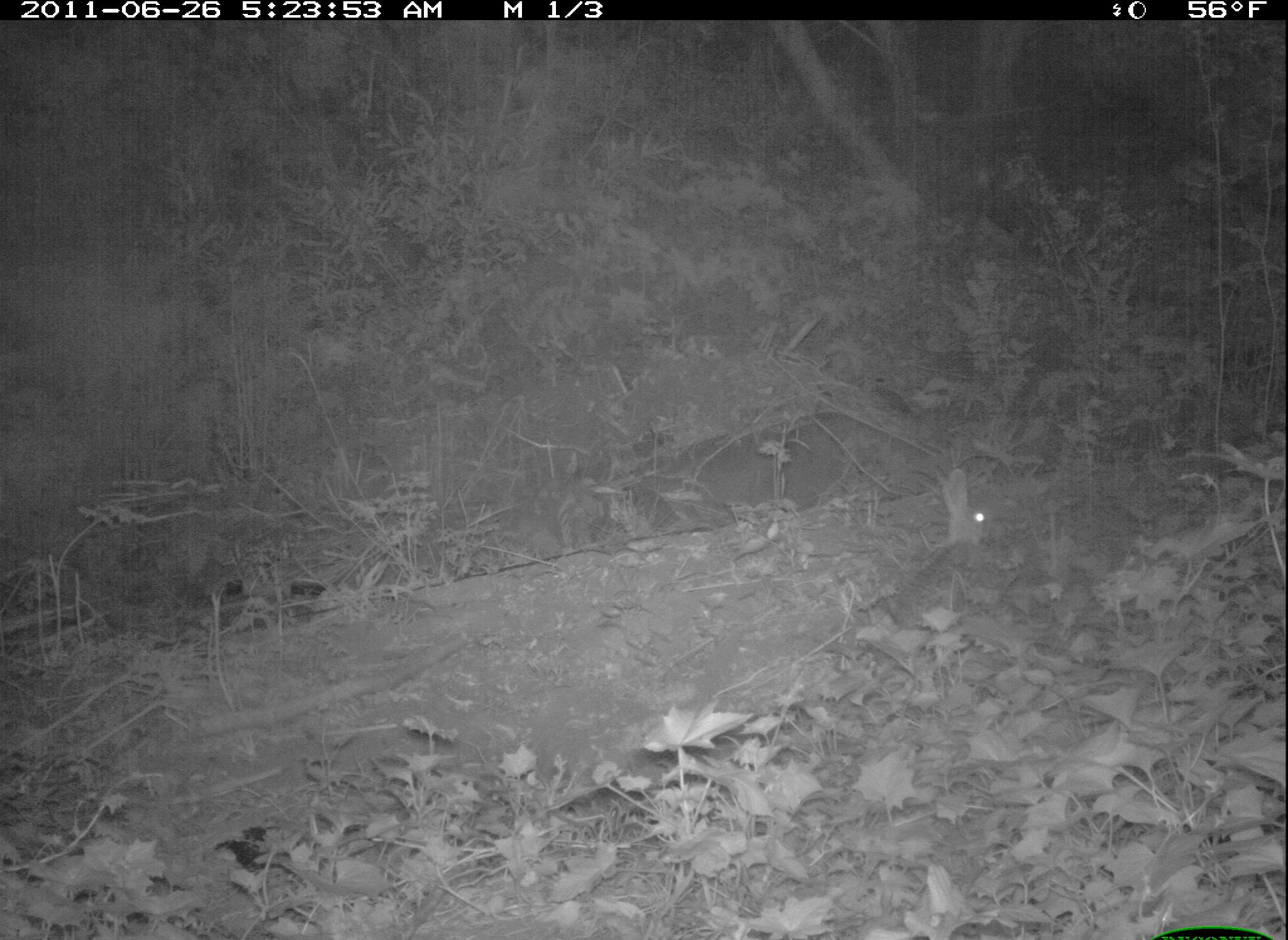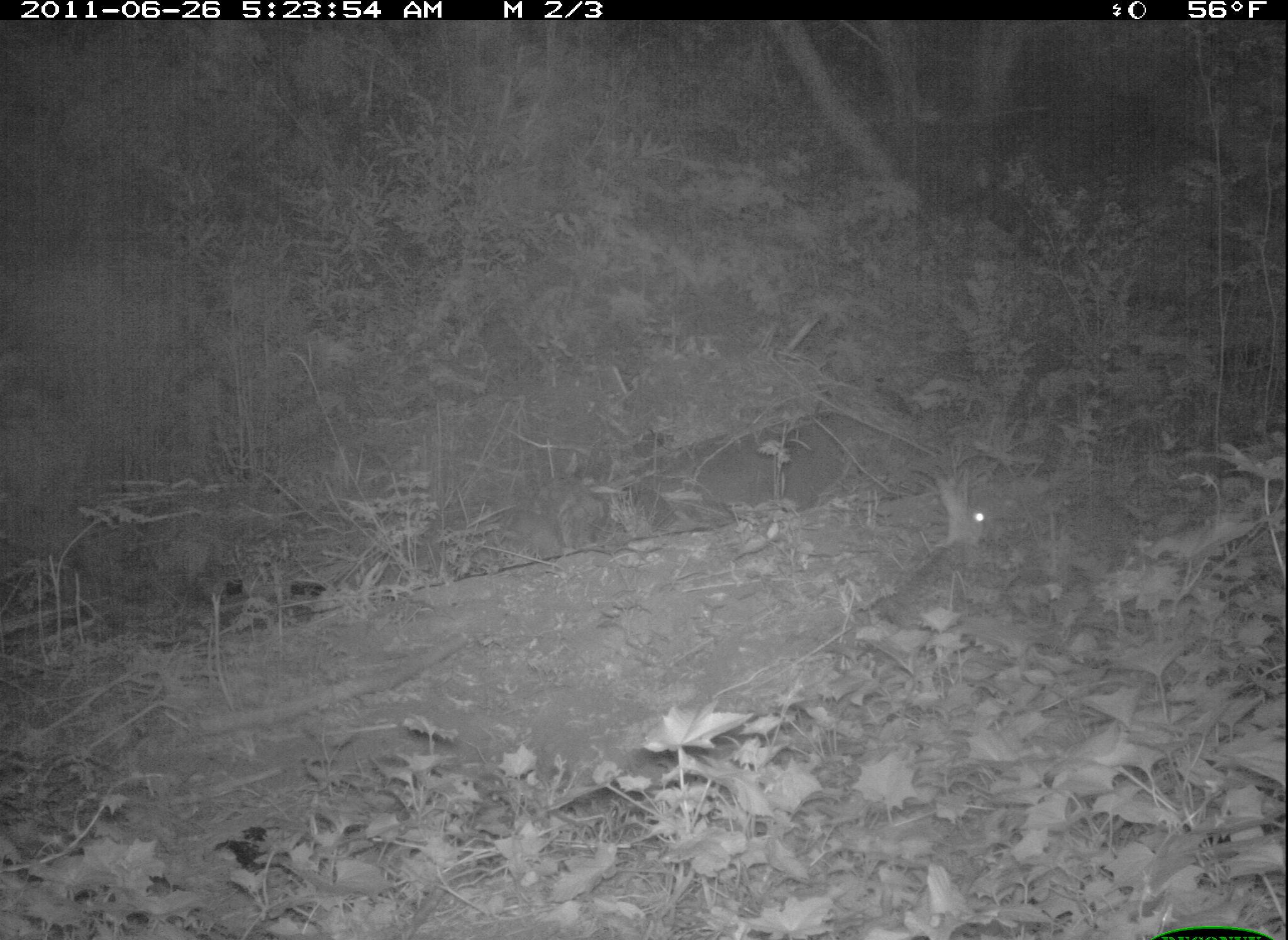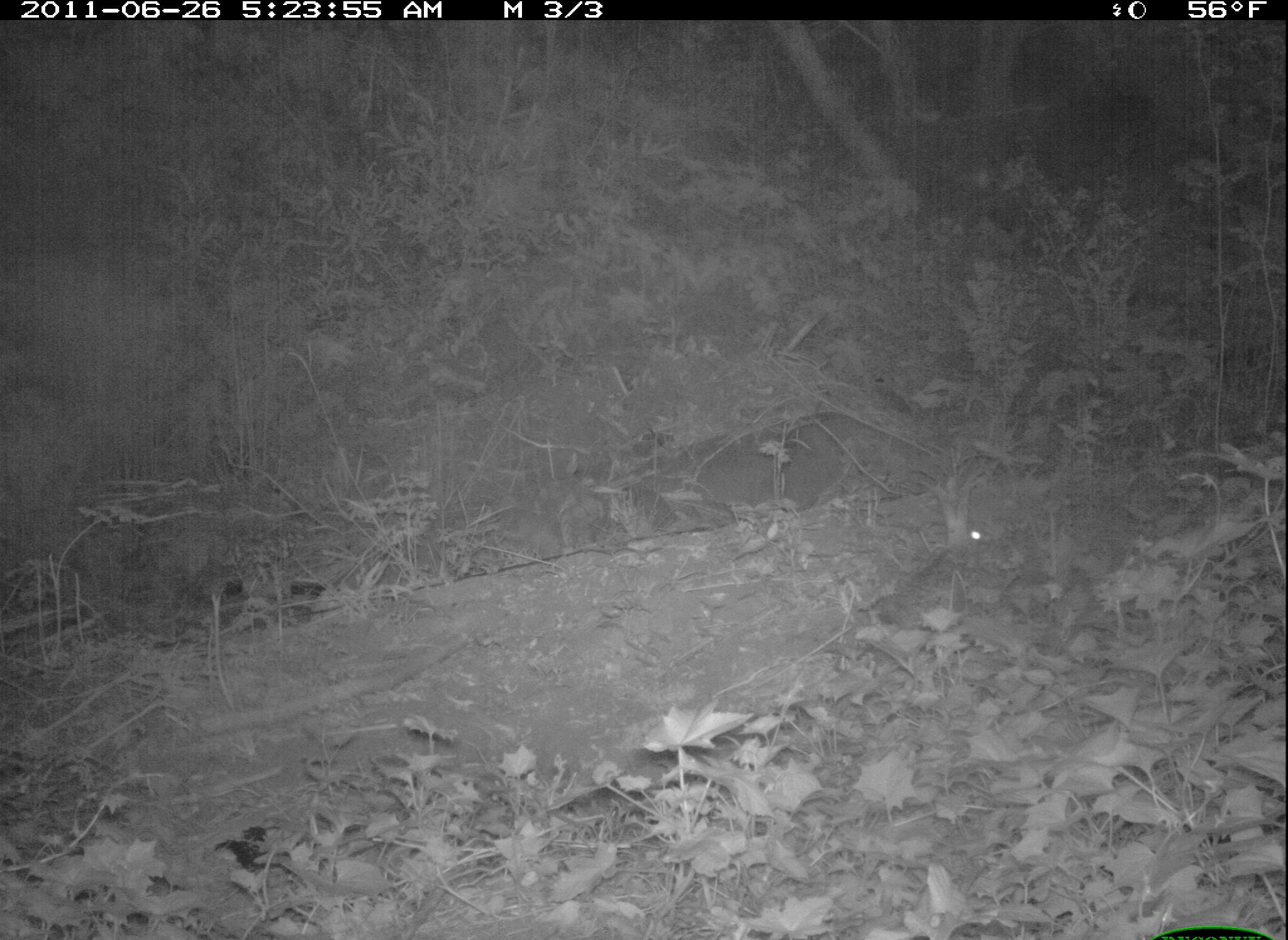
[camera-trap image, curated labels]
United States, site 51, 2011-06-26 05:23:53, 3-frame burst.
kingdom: Animalia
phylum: Chordata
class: Mammalia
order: Lagomorpha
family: Leporidae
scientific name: Leporidae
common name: rabbits and hares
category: rabbit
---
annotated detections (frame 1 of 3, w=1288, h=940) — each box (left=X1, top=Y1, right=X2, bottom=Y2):
rabbit: (left=897, top=433, right=1051, bottom=627)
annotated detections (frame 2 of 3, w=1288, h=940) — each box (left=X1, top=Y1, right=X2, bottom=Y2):
rabbit: (left=898, top=435, right=1095, bottom=590)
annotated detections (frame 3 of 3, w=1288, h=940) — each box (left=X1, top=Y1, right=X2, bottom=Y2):
rabbit: (left=844, top=483, right=1075, bottom=648)